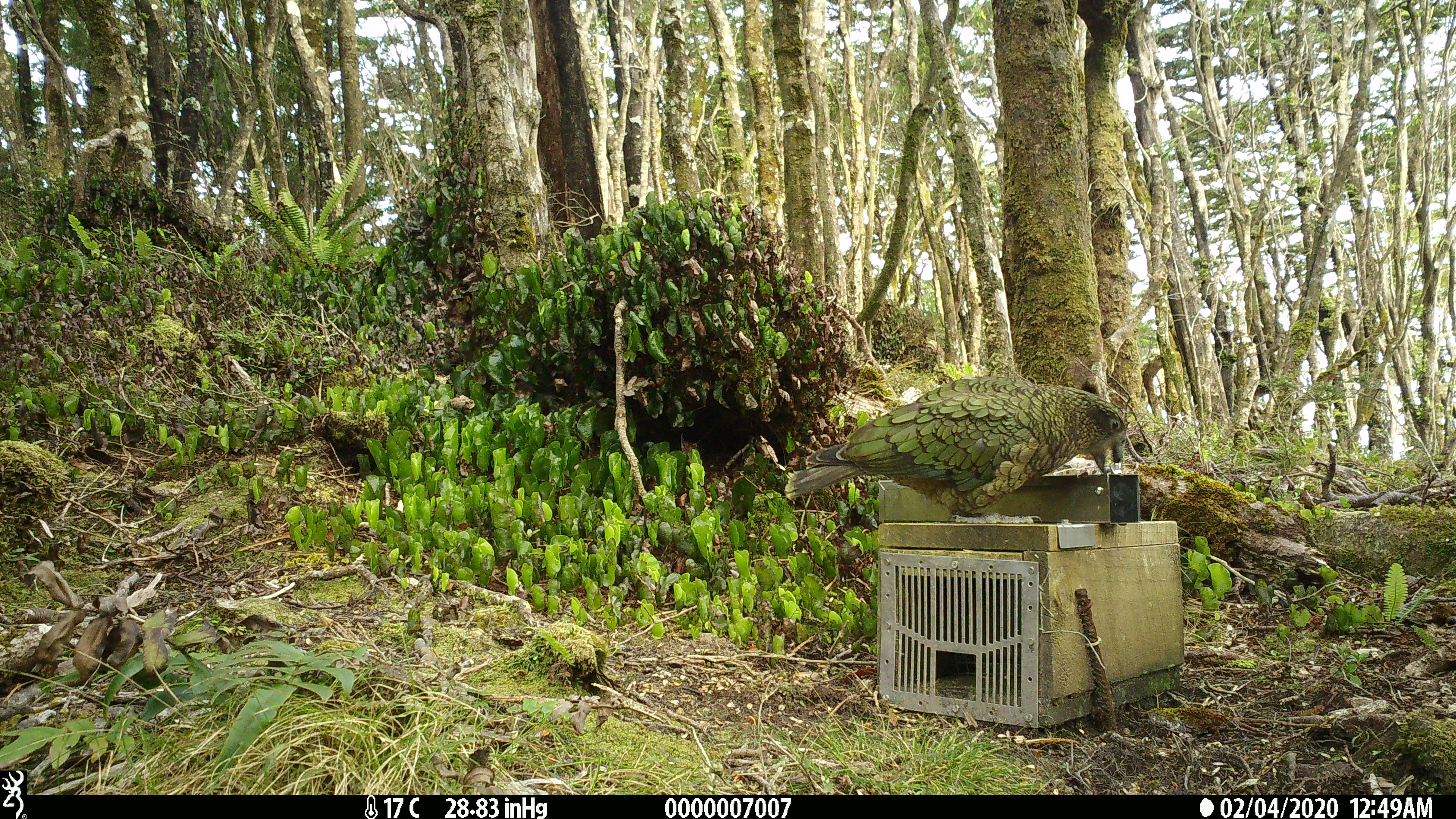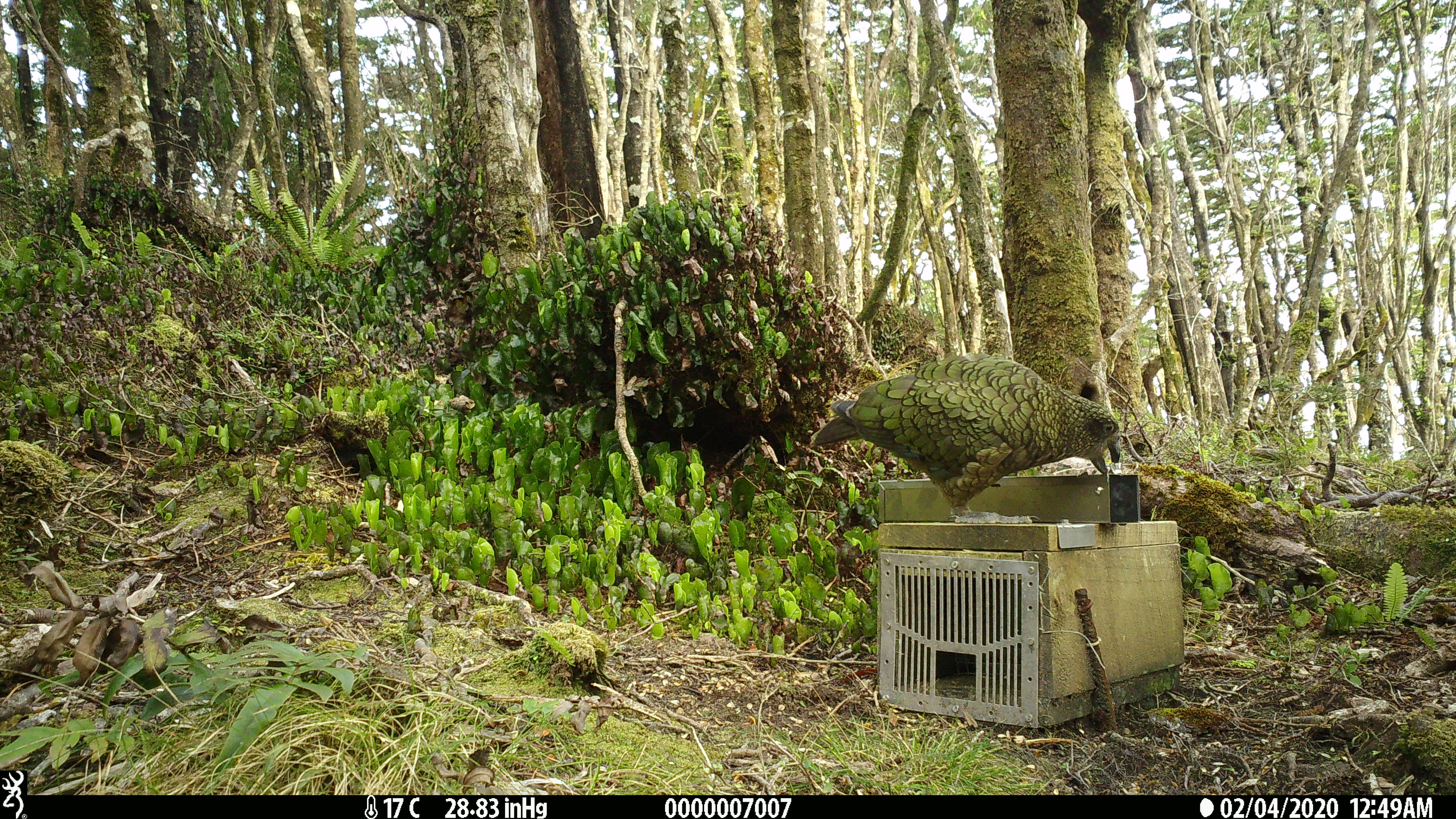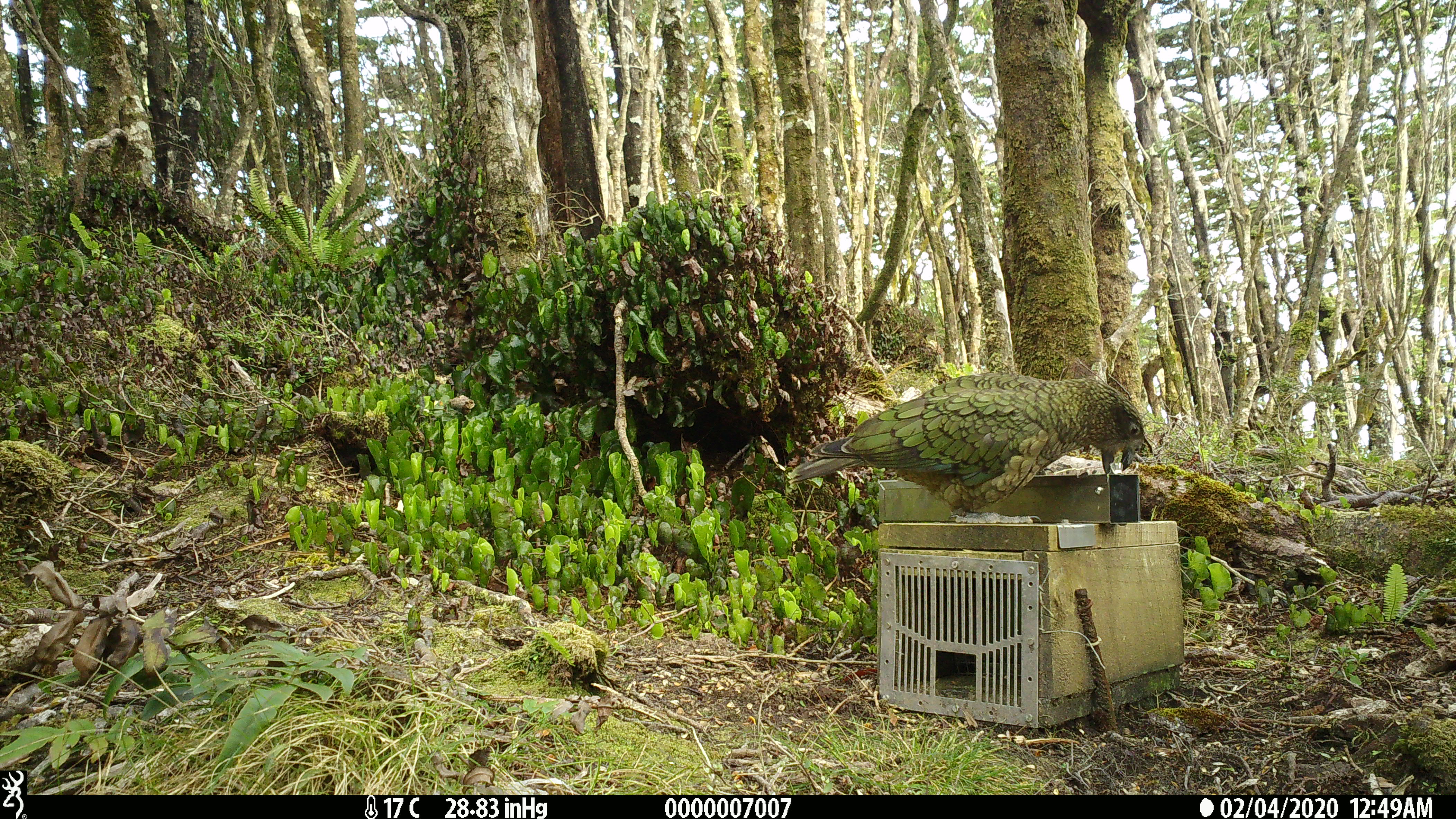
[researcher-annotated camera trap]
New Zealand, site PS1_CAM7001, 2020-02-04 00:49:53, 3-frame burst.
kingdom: Animalia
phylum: Chordata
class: Aves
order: Psittaciformes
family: Strigopidae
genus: Nestor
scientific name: Nestor notabilis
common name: kea